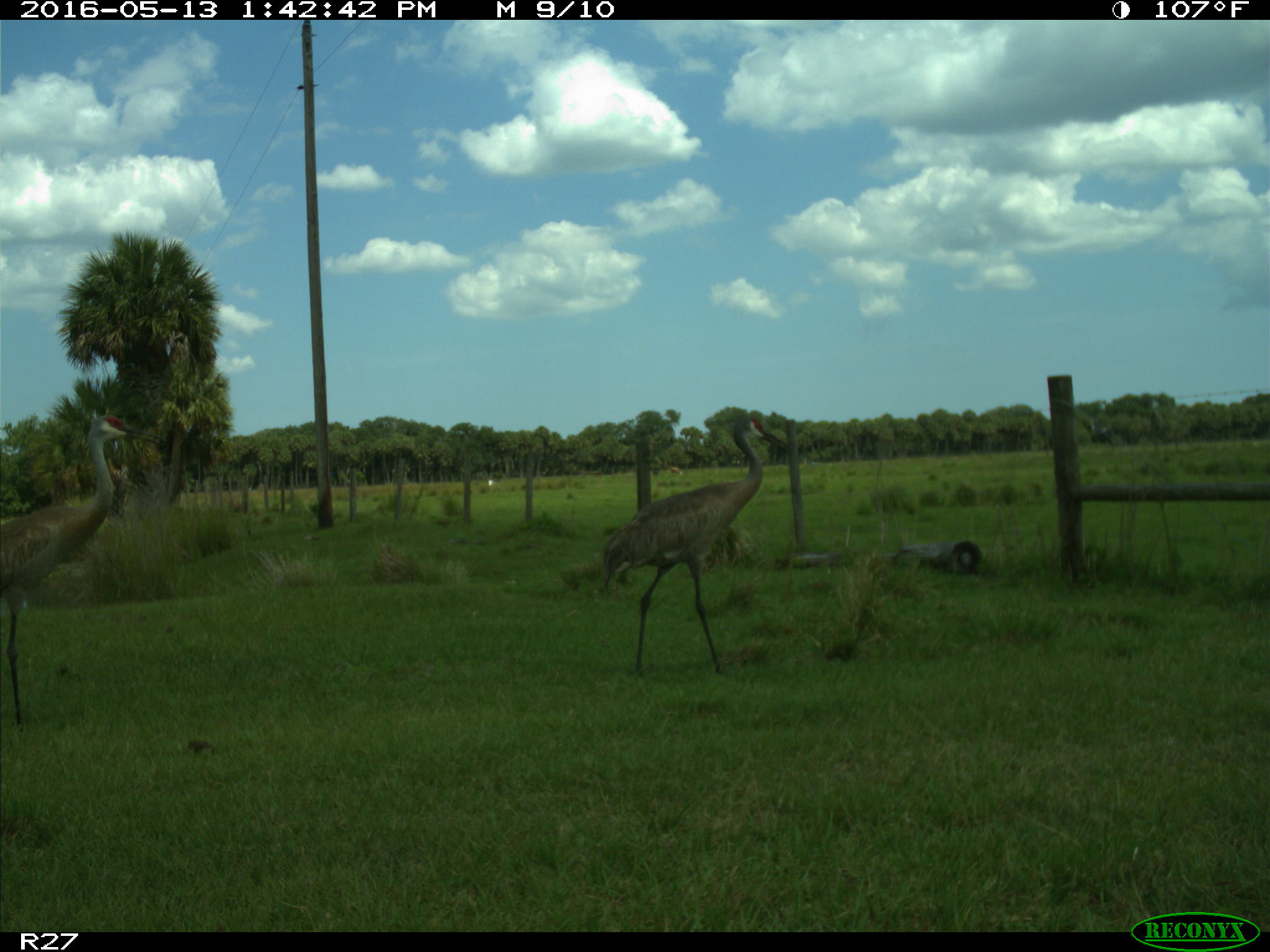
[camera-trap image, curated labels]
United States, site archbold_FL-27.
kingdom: Animalia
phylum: Chordata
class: Aves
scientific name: Aves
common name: birds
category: unidentified bird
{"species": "unidentified bird (birds) (Aves)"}